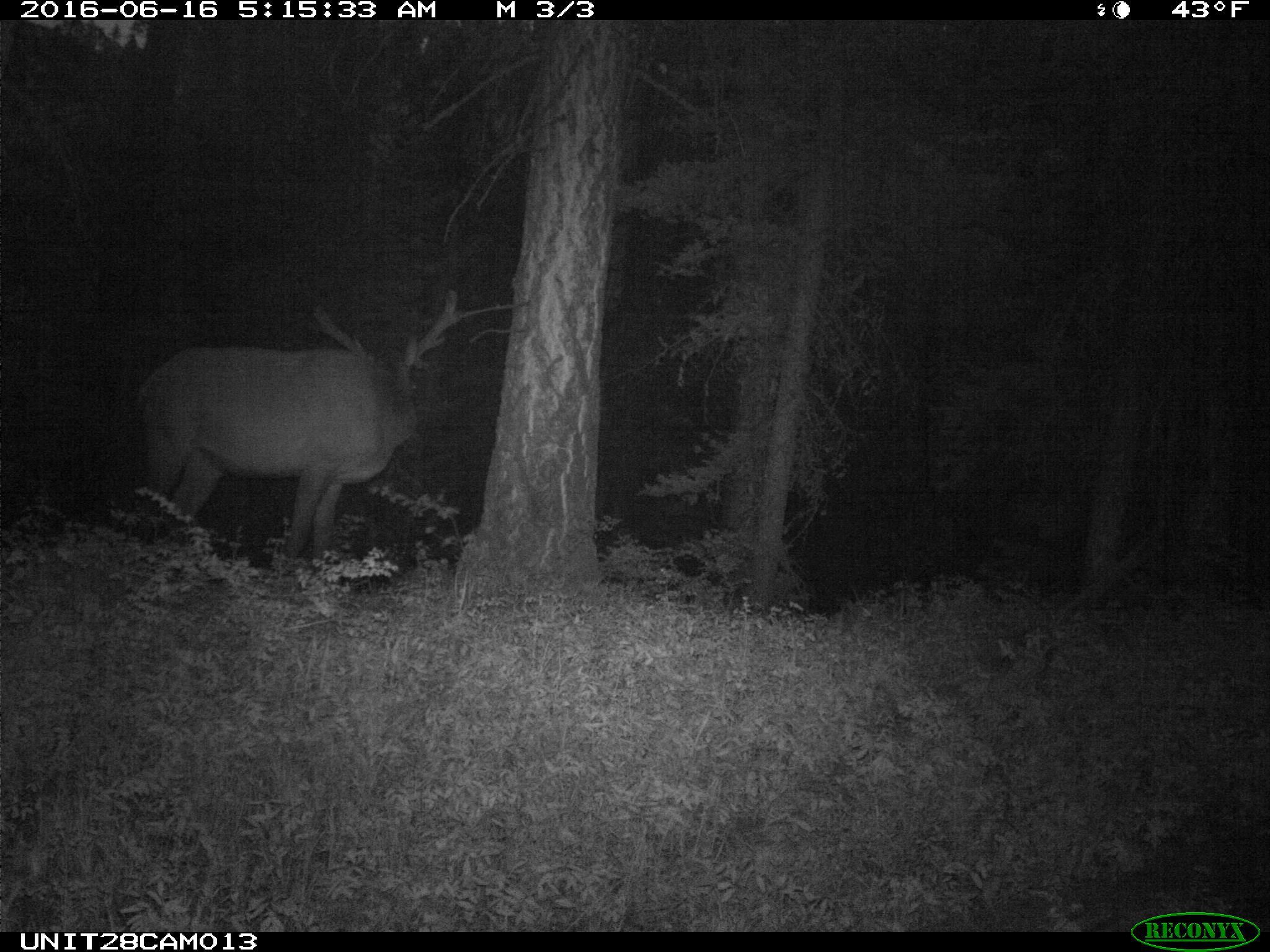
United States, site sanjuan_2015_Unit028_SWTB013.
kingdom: Animalia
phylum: Chordata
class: Mammalia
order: Artiodactyla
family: Cervidae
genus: Cervus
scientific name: Cervus elaphus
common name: red deer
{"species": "Cervus elaphus (red deer)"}